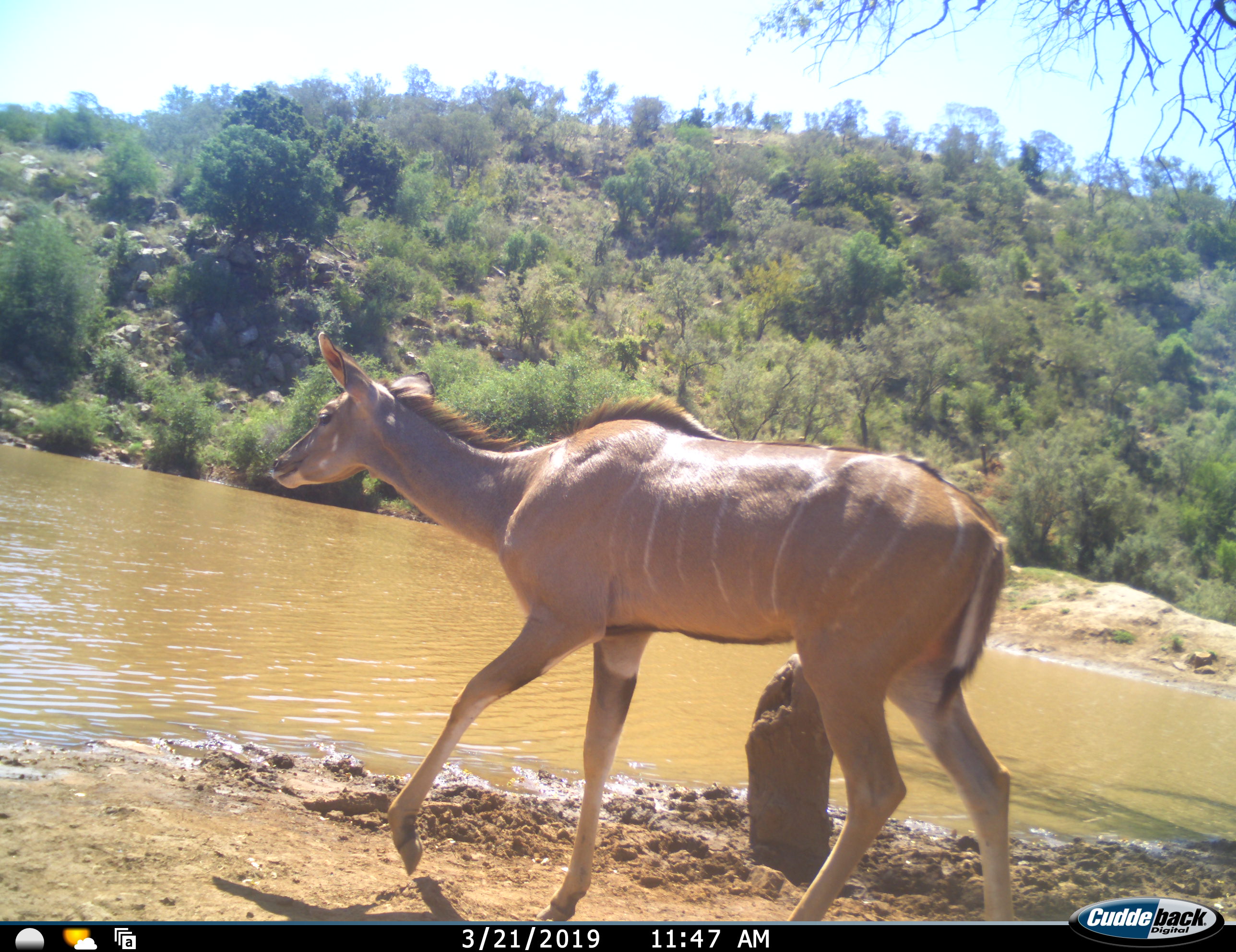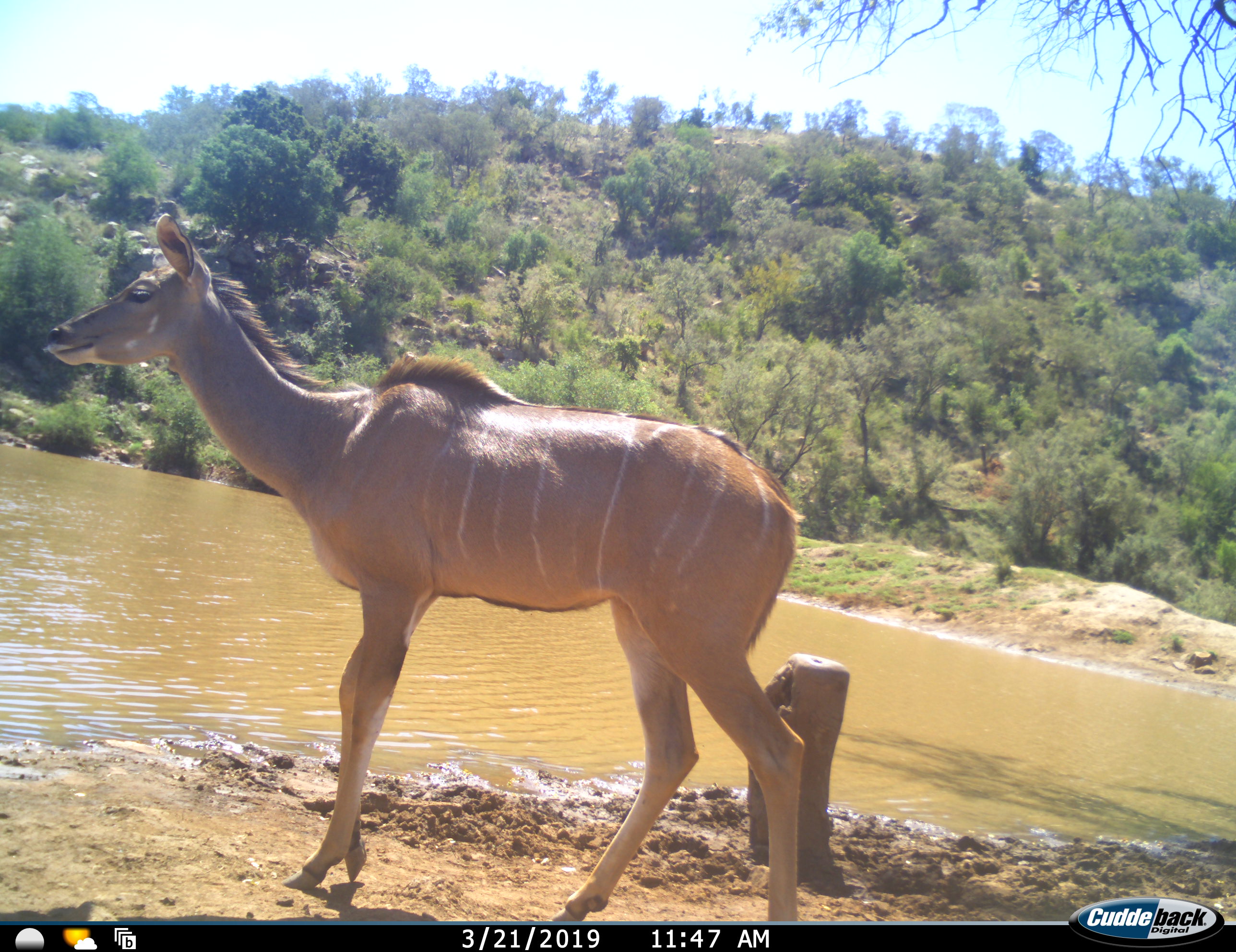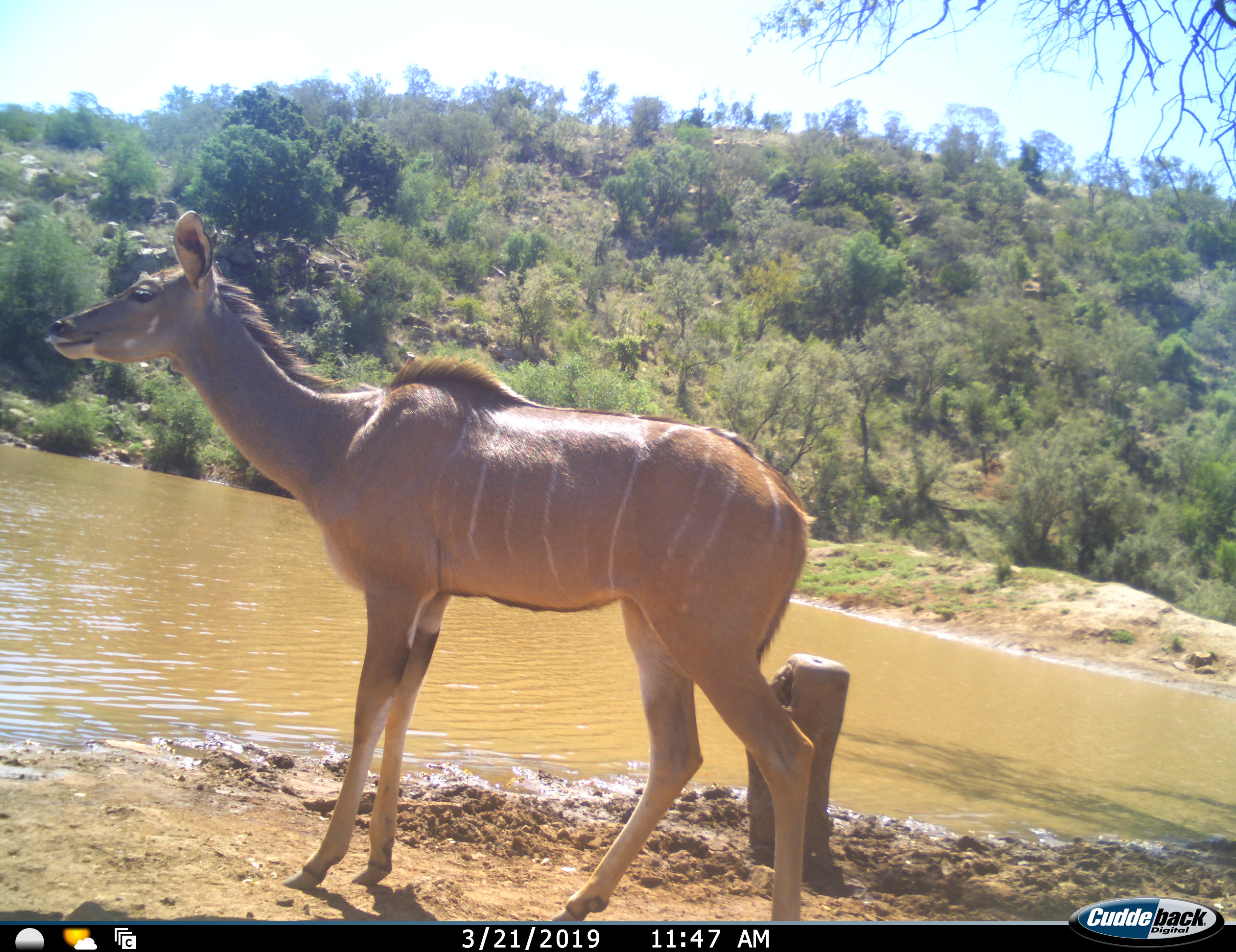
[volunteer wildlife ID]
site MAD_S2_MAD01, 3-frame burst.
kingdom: Animalia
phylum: Chordata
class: Mammalia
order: Artiodactyla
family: Bovidae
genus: Tragelaphus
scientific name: Tragelaphus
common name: kudu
Kudu (Tragelaphus), count 1. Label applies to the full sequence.